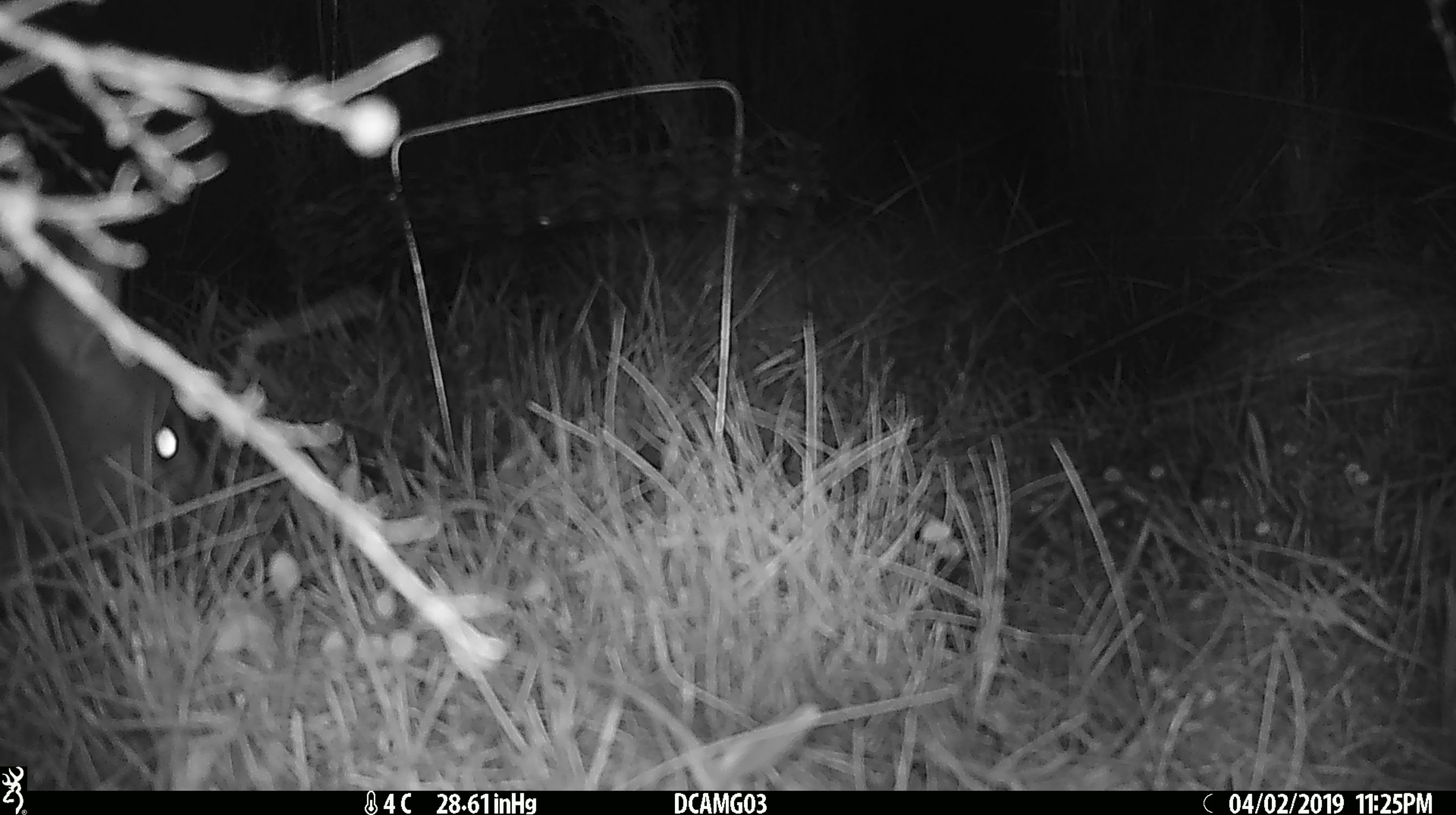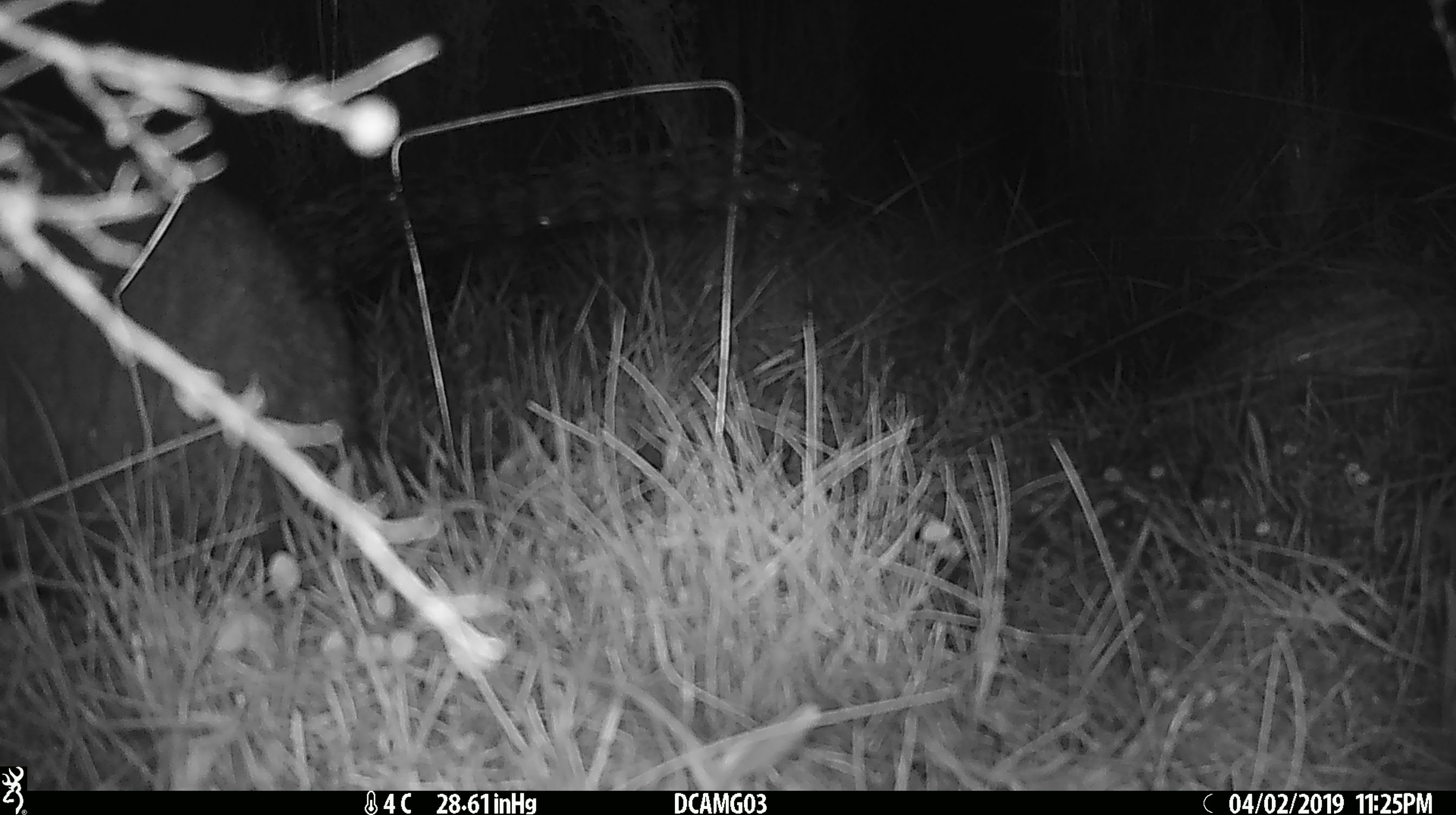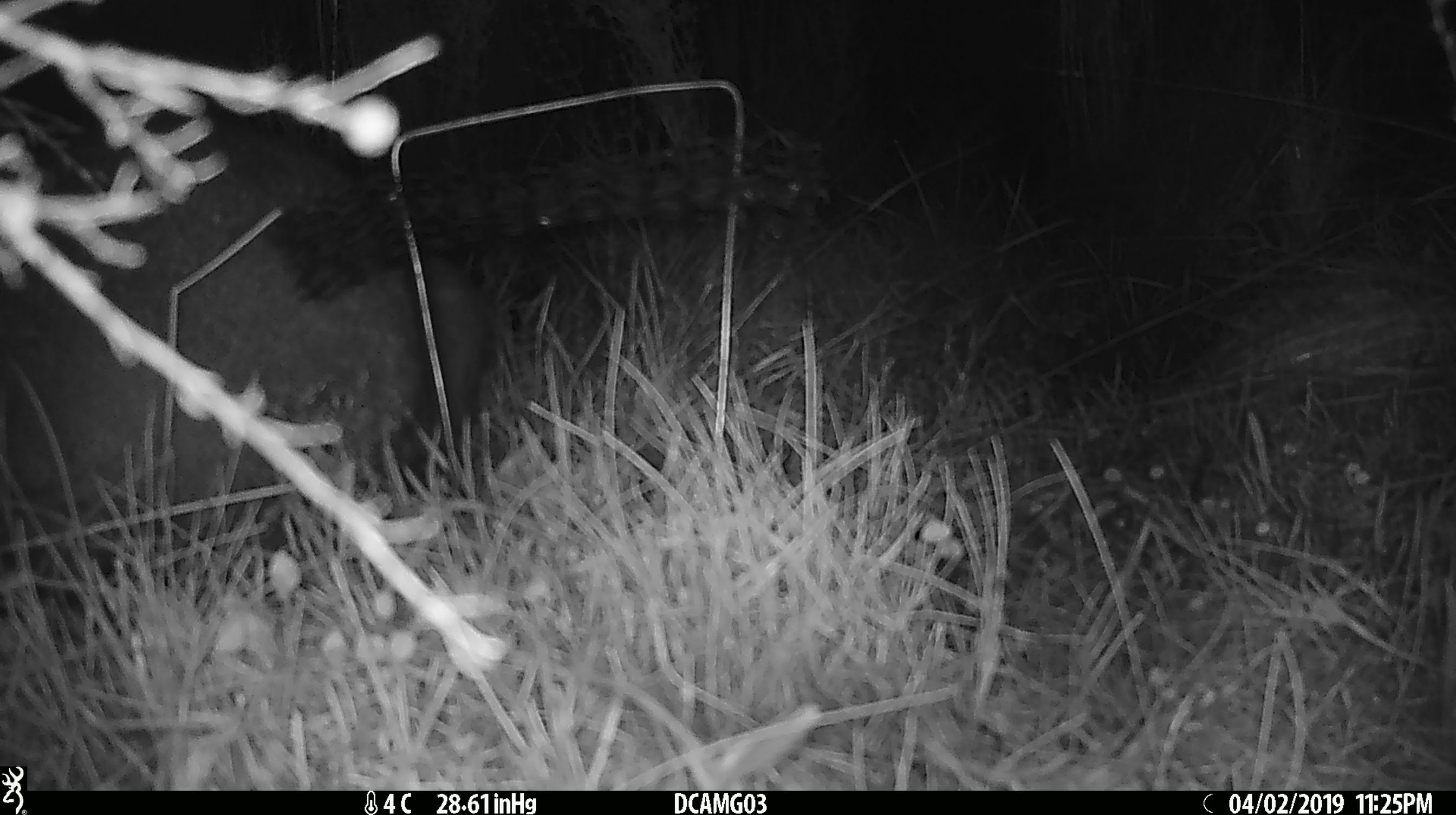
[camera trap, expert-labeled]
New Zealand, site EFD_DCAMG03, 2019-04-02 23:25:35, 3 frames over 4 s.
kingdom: Animalia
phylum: Chordata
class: Mammalia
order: Diprotodontia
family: Phalangeridae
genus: Trichosurus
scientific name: Trichosurus vulpecula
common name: common brushtail possum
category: possum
Possum (common brushtail possum) (Trichosurus vulpecula).